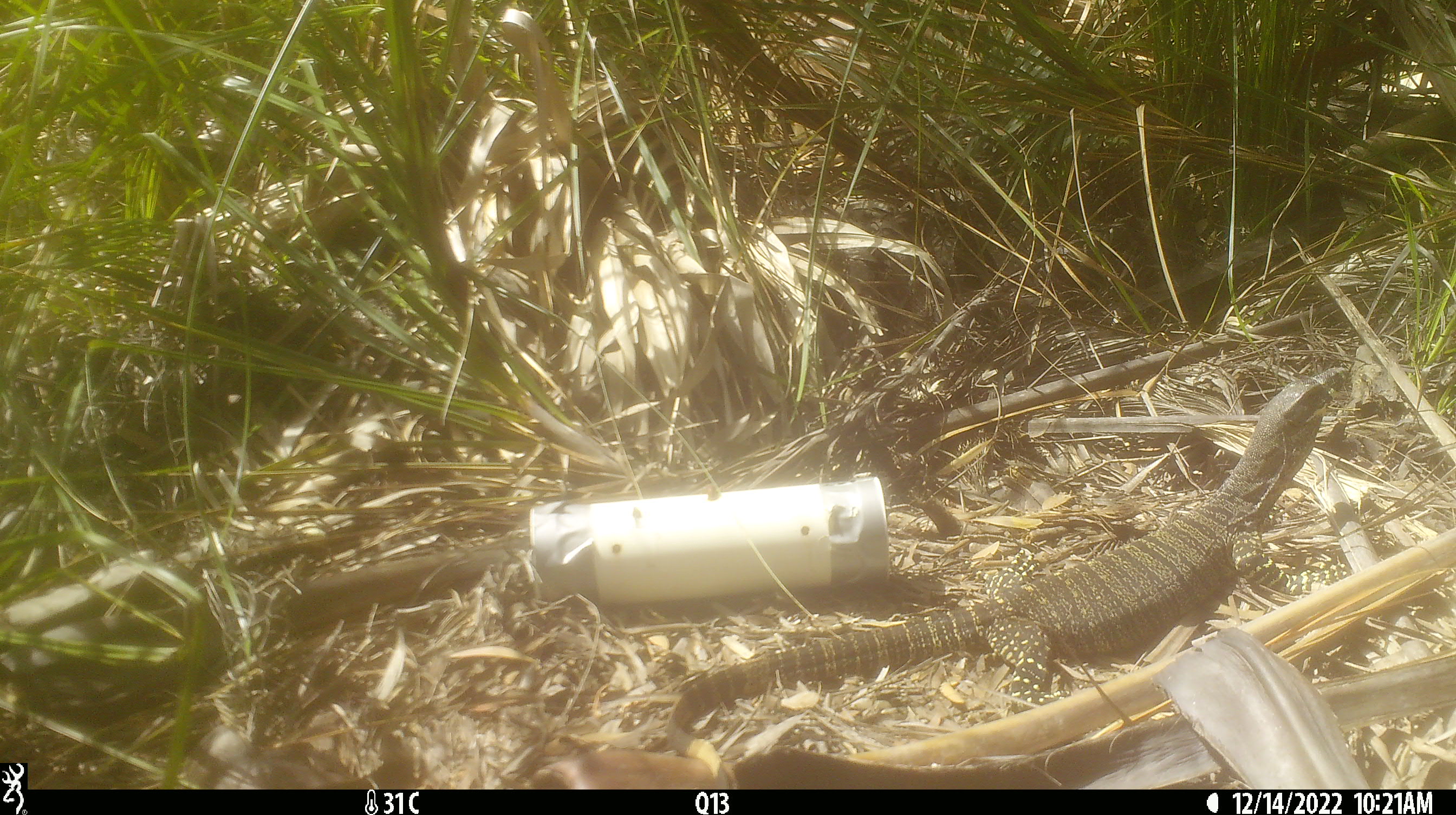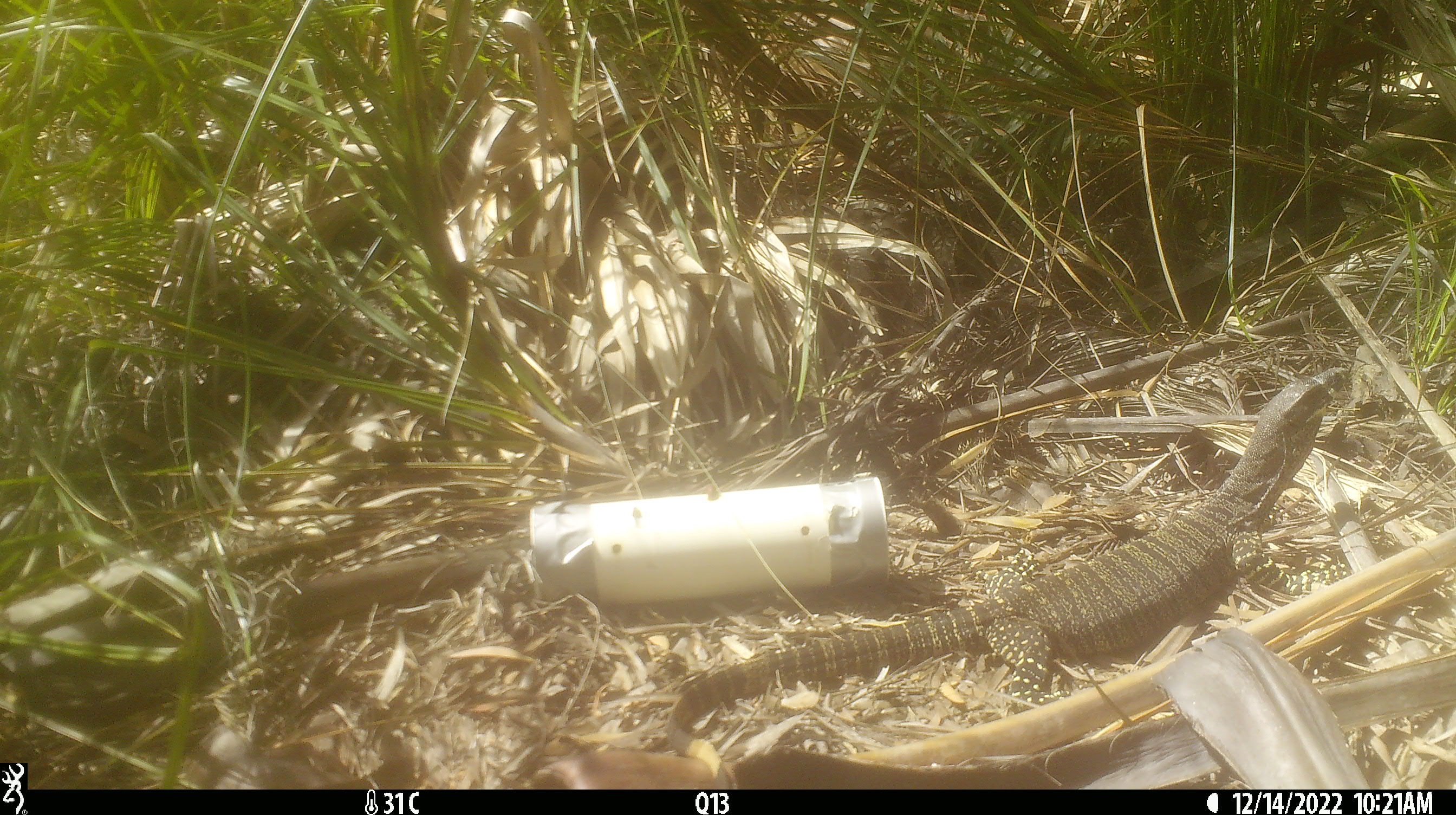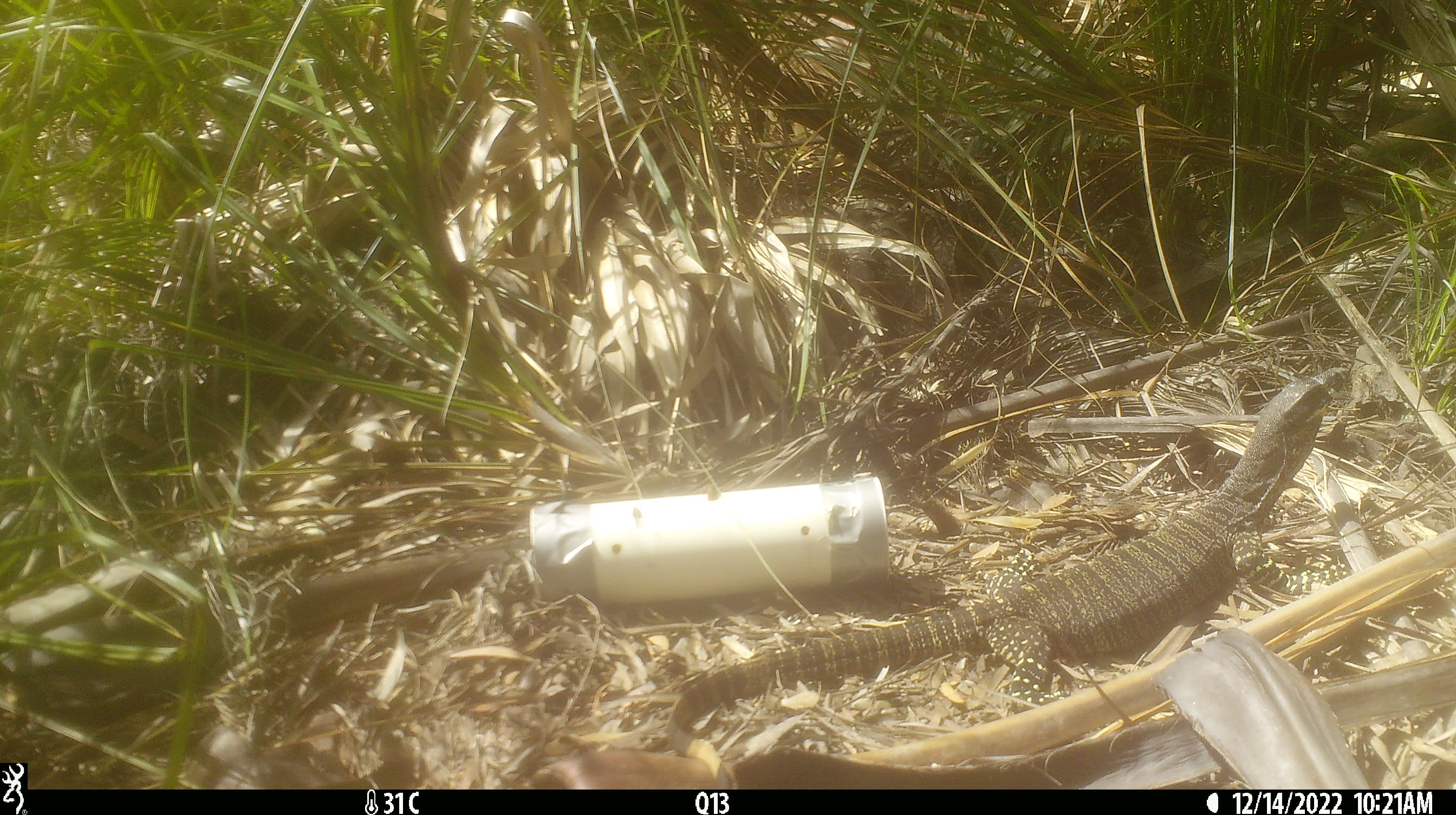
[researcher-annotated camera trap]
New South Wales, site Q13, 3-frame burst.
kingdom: Animalia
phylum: Chordata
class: Reptilia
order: Squamata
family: Varanidae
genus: Varanus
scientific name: Varanus varius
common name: lace monitor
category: goanna